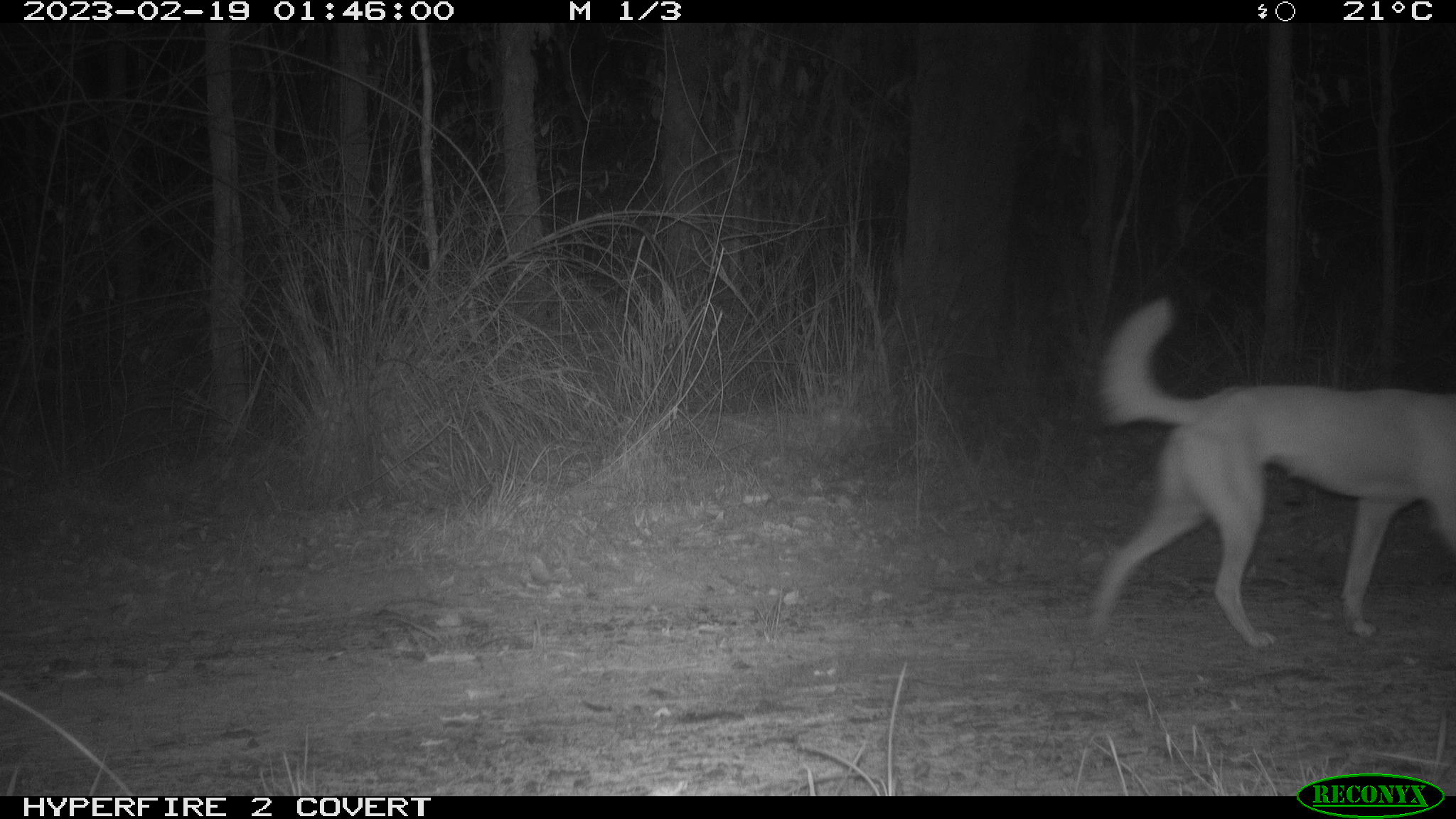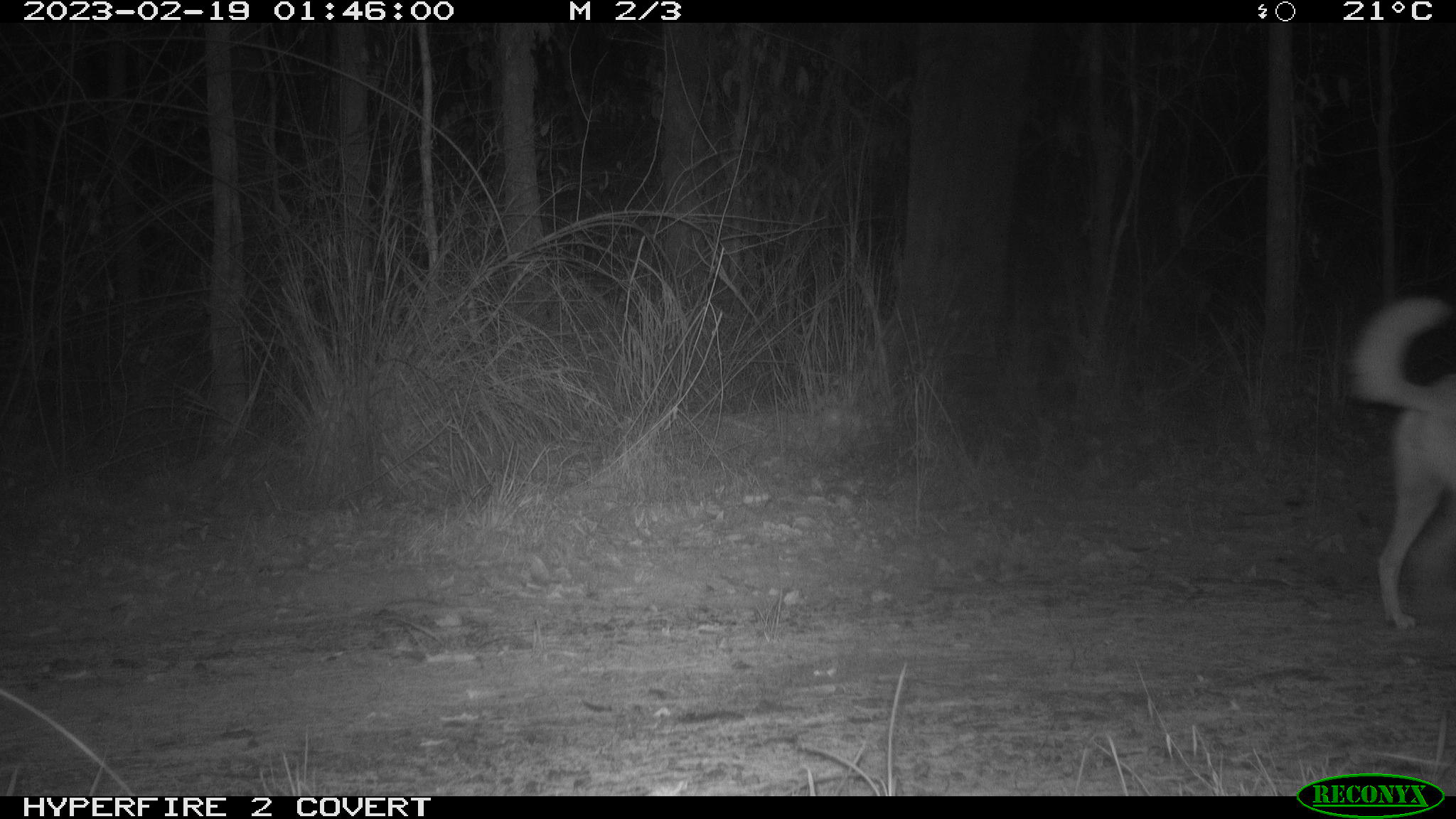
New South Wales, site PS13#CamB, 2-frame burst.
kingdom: Animalia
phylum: Chordata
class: Mammalia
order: Carnivora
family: Canidae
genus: Canis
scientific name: Canis familiaris dingo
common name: dingo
Dingo (Canis familiaris dingo).